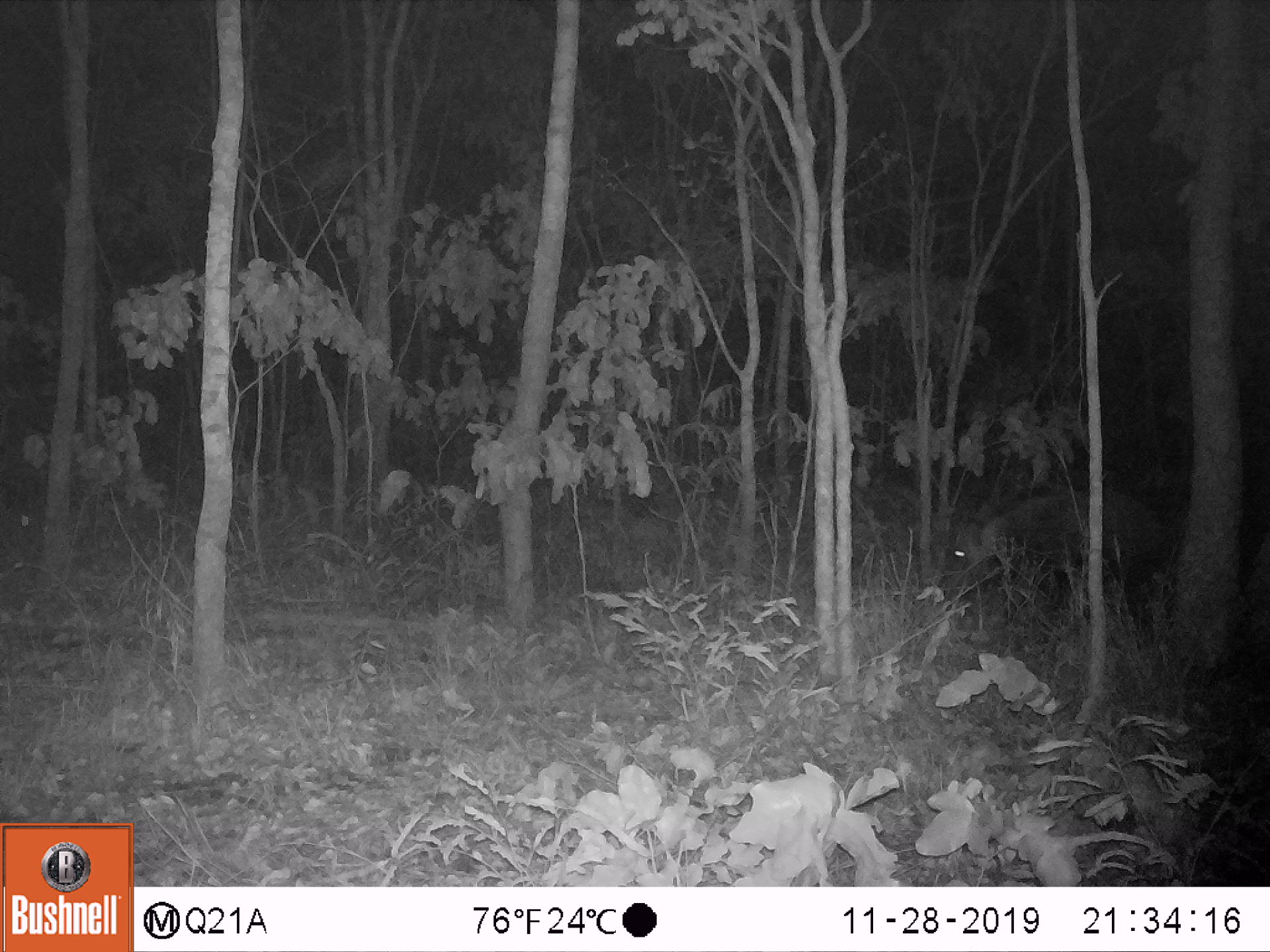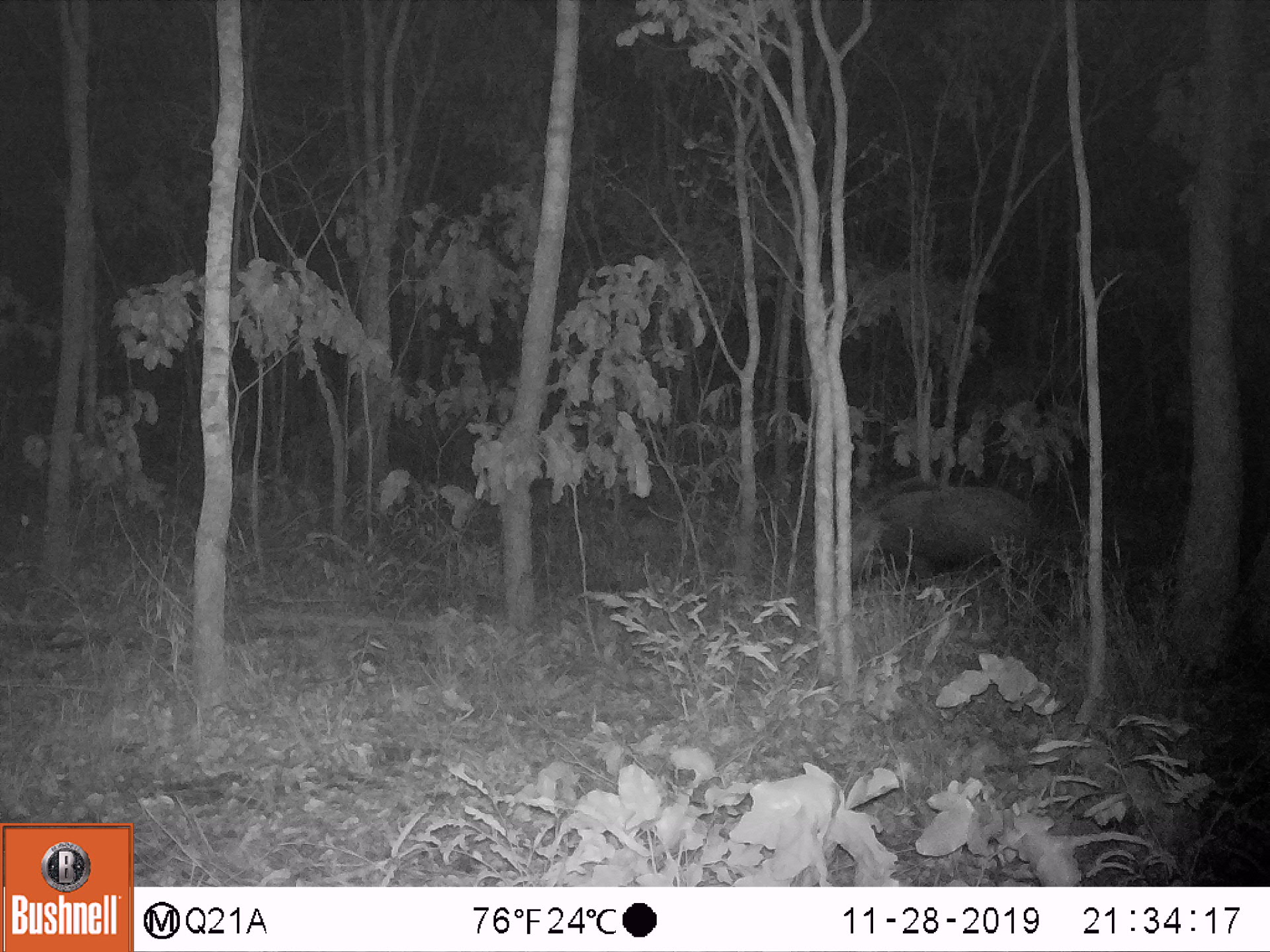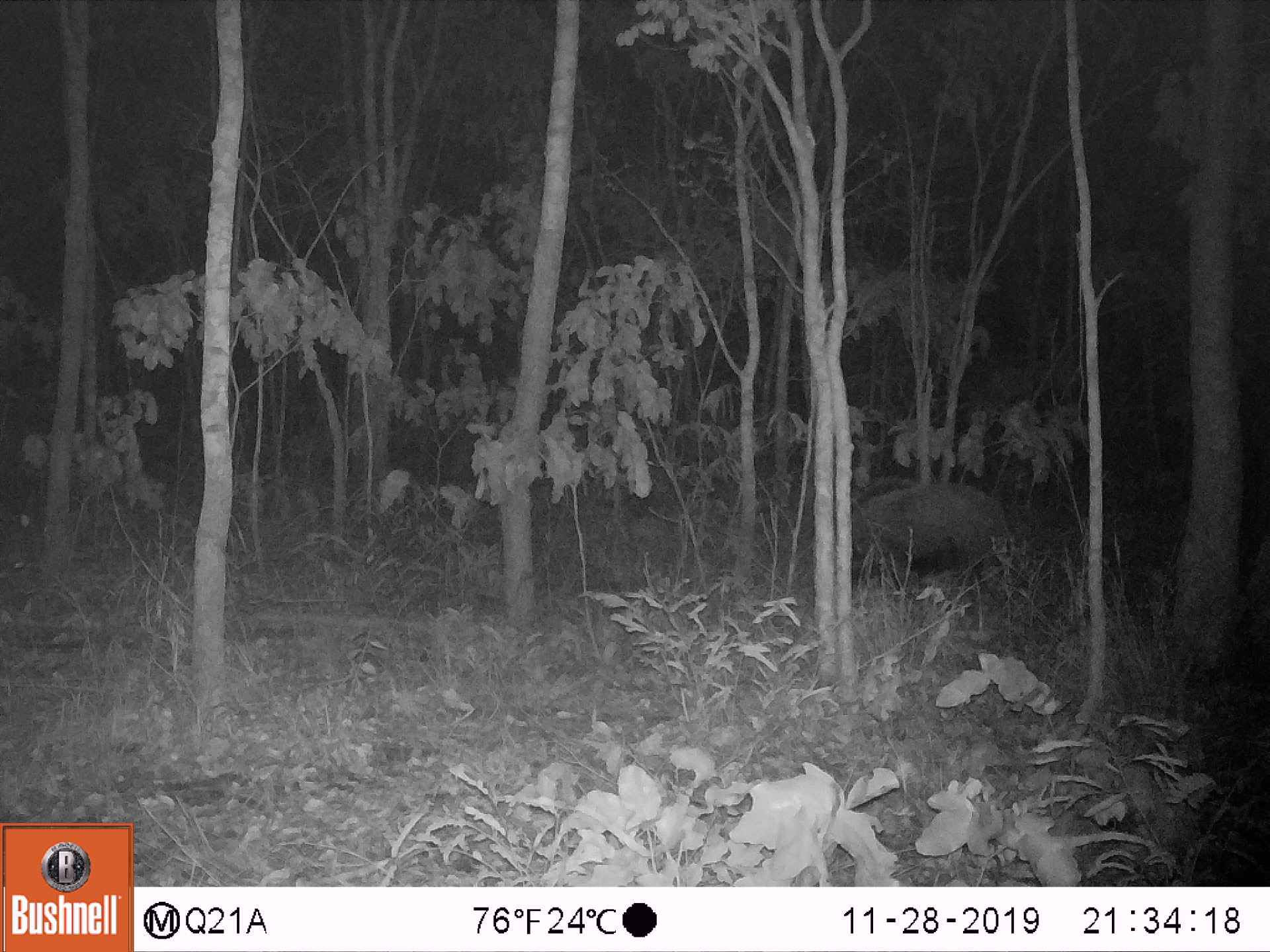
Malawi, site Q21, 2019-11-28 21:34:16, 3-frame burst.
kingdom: Animalia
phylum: Chordata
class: Mammalia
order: Artiodactyla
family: Suidae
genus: Potamochoerus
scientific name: Potamochoerus larvatus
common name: bushpig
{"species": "bushpig (Potamochoerus larvatus)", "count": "1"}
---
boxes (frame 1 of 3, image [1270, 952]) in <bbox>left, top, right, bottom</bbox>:
bushpig: <bbox>946, 485, 1173, 624</bbox>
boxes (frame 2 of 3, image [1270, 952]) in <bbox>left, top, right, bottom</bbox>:
bushpig: <bbox>852, 480, 1036, 603</bbox>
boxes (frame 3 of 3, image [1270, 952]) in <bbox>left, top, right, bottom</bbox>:
bushpig: <bbox>845, 468, 1009, 612</bbox>